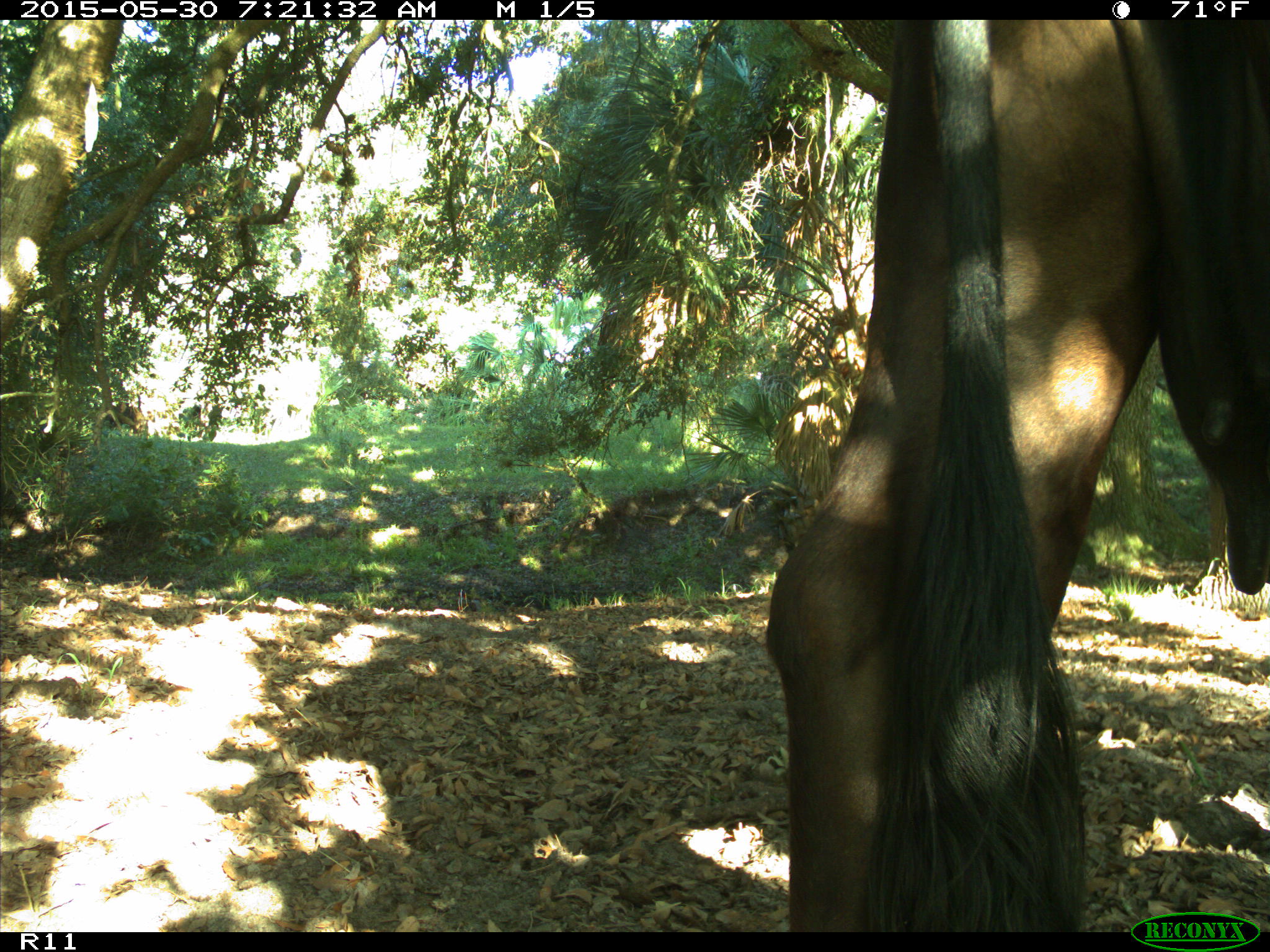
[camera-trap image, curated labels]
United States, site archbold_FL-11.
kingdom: Animalia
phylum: Chordata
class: Mammalia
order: Artiodactyla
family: Bovidae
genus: Bos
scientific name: Bos taurus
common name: domestic cow